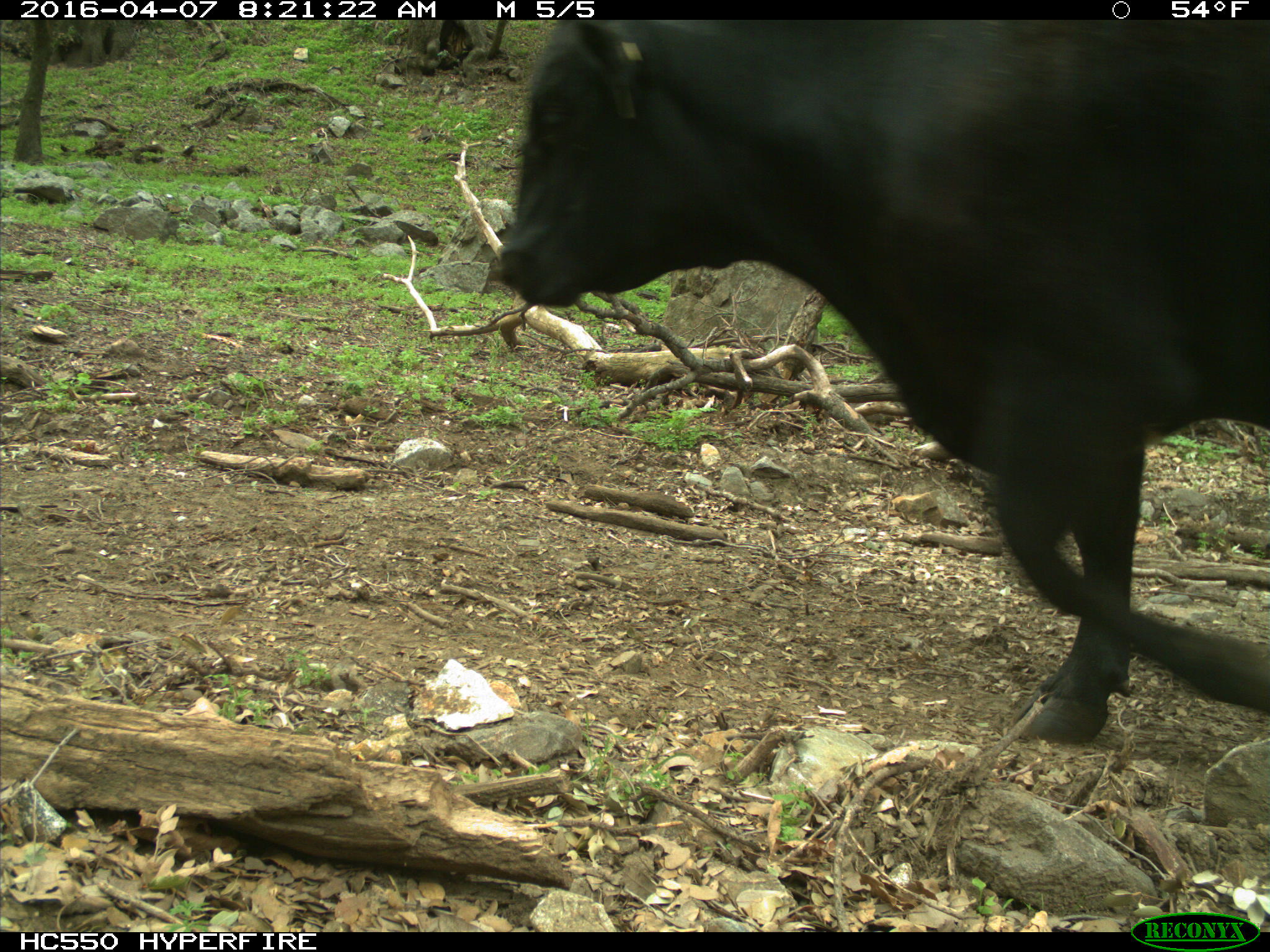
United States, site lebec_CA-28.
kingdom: Animalia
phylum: Chordata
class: Mammalia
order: Artiodactyla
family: Bovidae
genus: Bos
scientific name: Bos taurus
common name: domestic cow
Bos taurus (domestic cow).